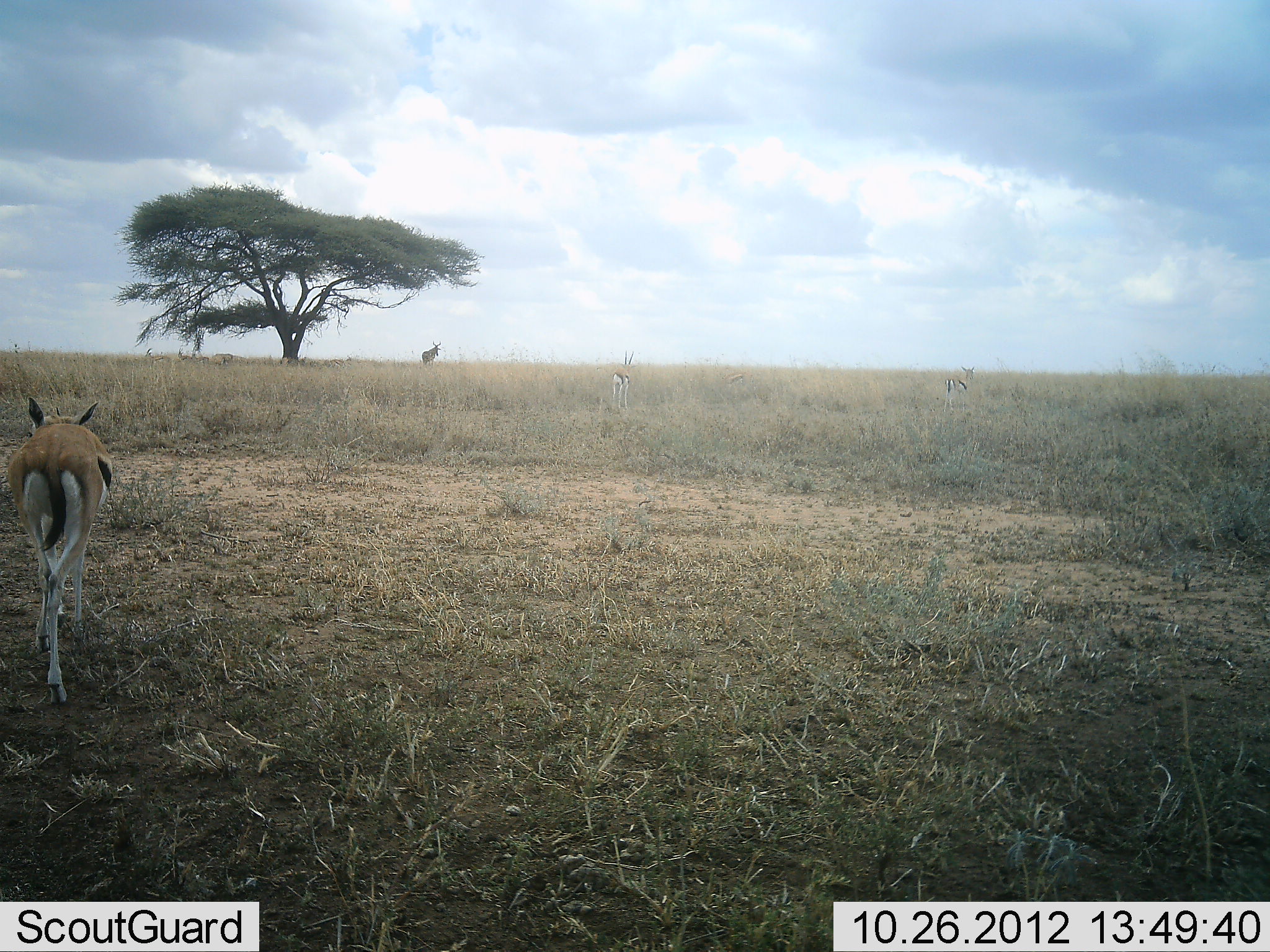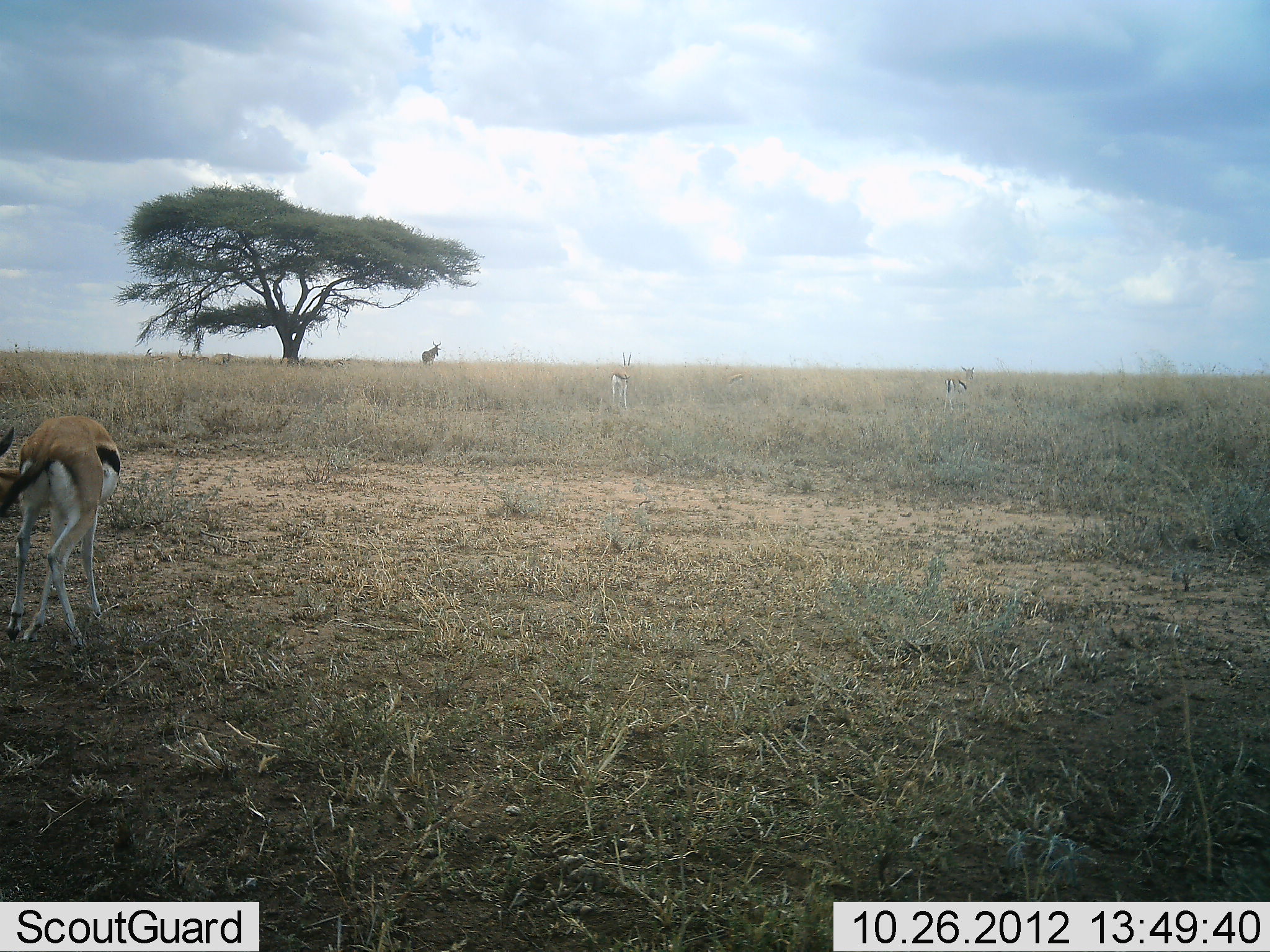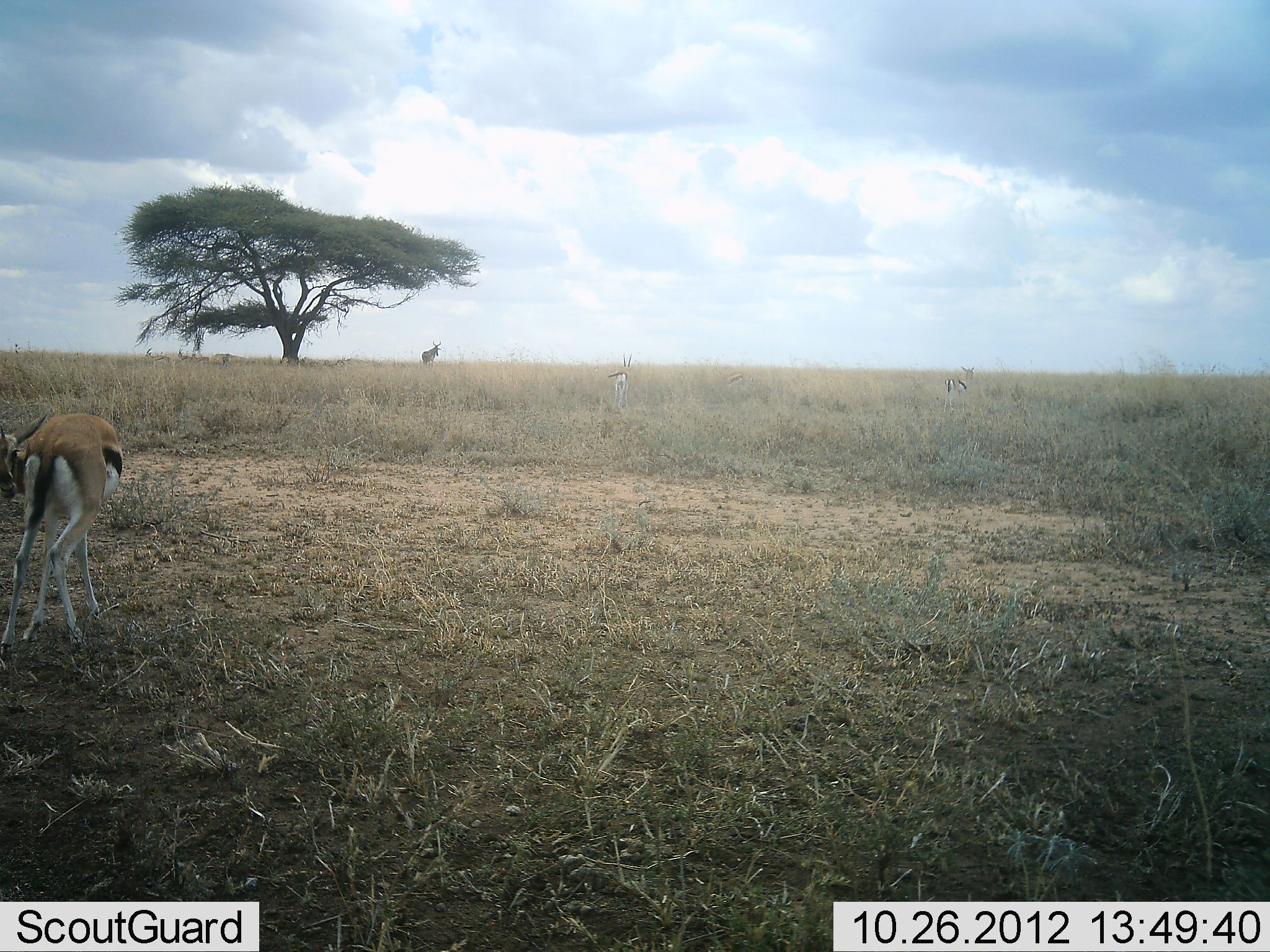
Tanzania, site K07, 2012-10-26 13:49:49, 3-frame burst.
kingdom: Animalia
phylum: Chordata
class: Mammalia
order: Artiodactyla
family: Bovidae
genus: Eudorcas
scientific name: Eudorcas thomsonii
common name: thomson's gazelle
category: gazellethomsons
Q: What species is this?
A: Gazellethomsons (thomson's gazelle) (Eudorcas thomsonii).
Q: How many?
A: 3.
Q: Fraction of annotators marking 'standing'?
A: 83%.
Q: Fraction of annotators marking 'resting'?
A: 6%.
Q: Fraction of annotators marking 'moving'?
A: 44%.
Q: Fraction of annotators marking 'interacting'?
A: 0%.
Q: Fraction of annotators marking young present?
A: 6%.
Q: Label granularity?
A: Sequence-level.